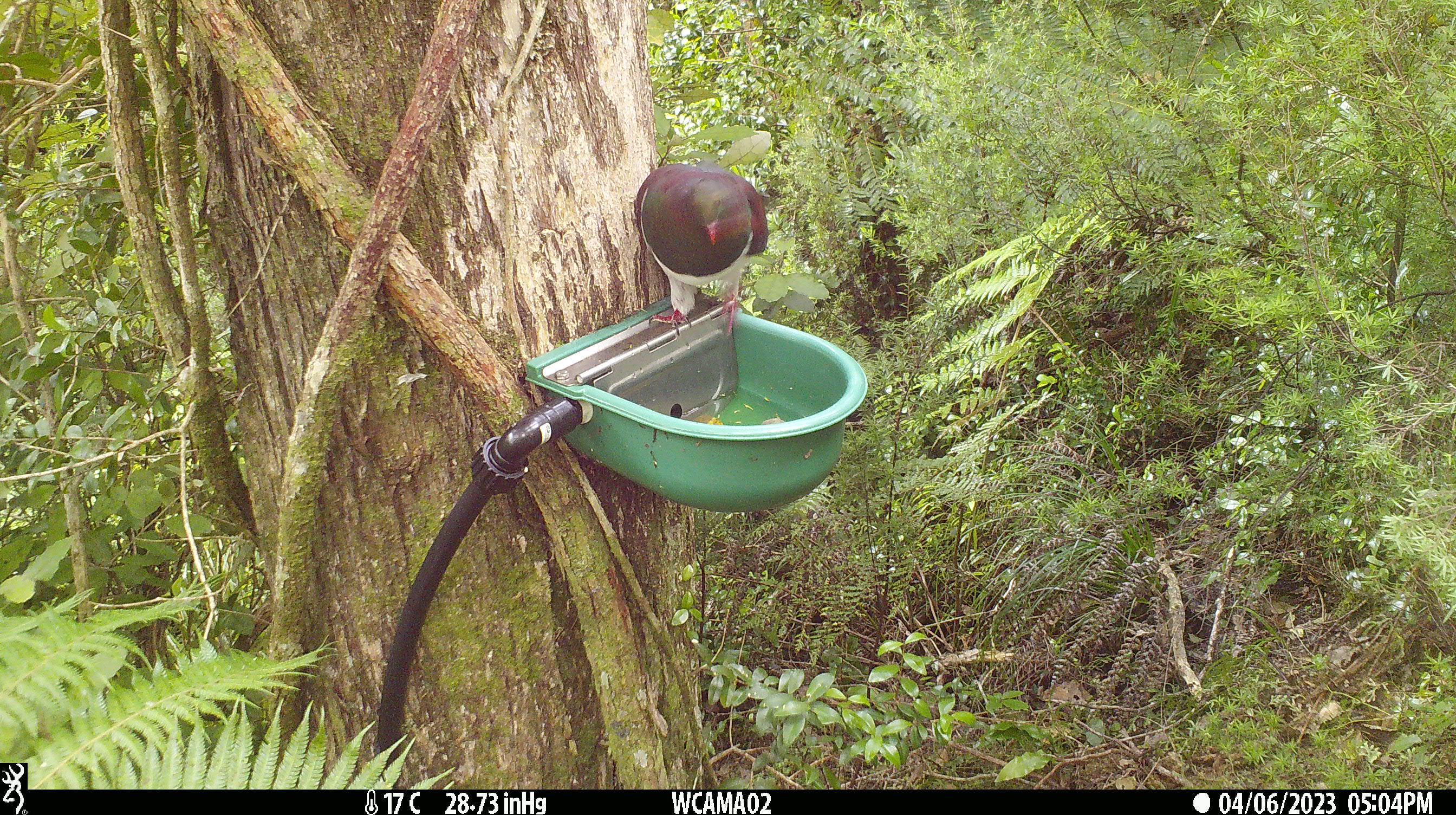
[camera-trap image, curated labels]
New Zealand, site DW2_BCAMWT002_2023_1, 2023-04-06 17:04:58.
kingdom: Animalia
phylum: Chordata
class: Aves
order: Columbiformes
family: Columbidae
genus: Hemiphaga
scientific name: Hemiphaga novaeseelandiae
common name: new zealand pigeon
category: kereru